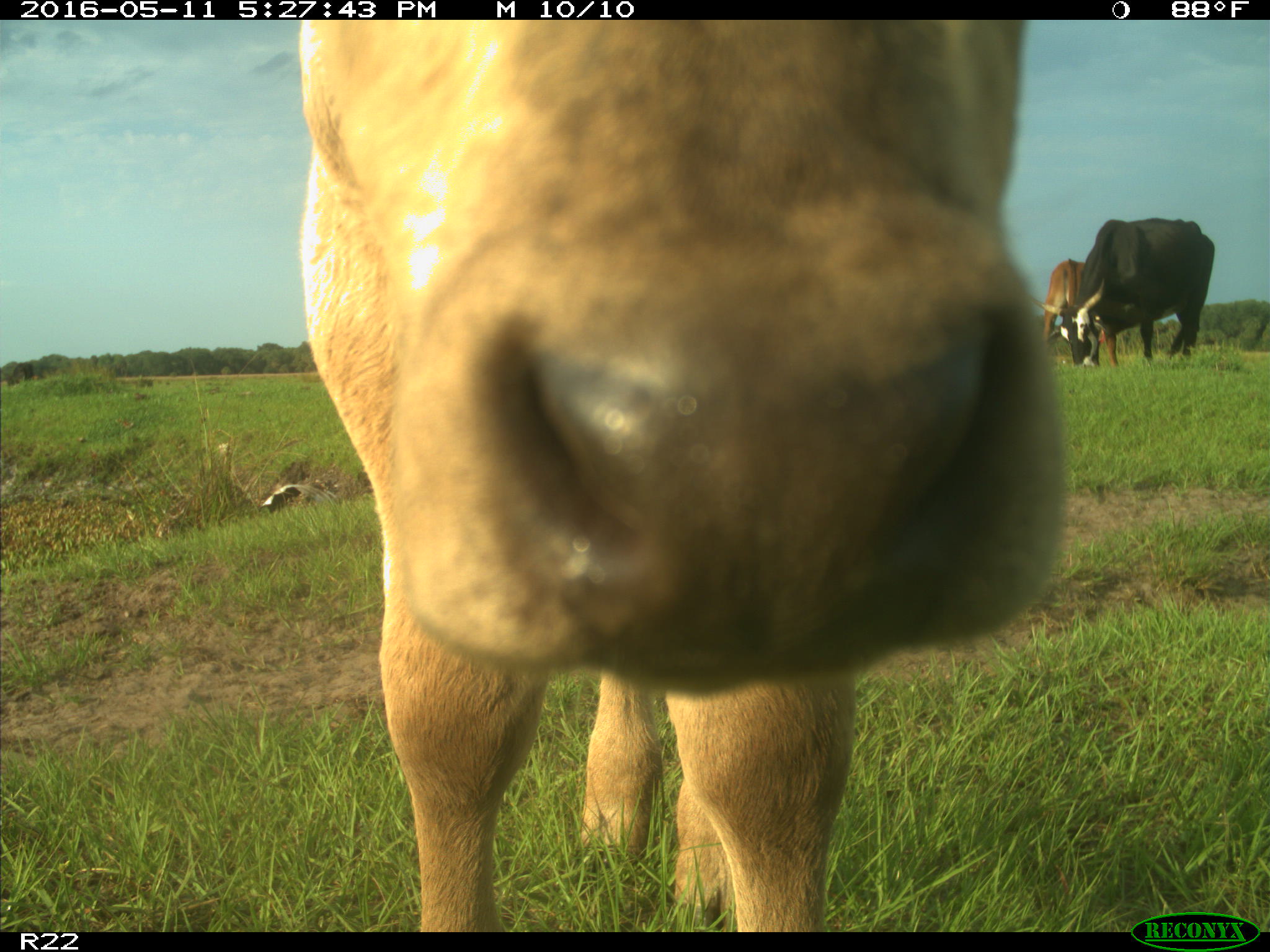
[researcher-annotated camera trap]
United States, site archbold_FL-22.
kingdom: Animalia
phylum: Chordata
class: Mammalia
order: Artiodactyla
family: Bovidae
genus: Bos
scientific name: Bos taurus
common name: domestic cow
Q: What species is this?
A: Bos taurus (domestic cow).